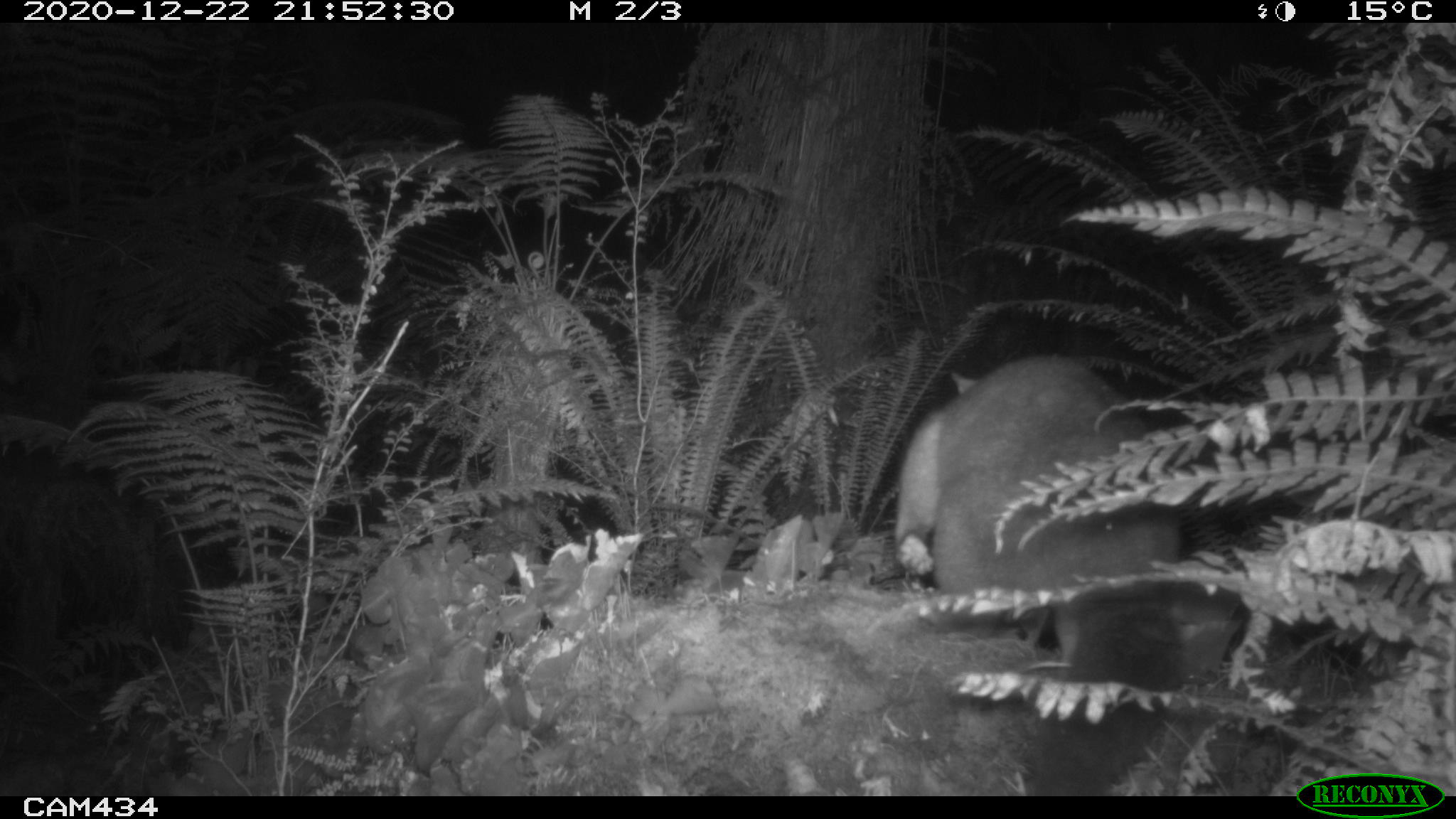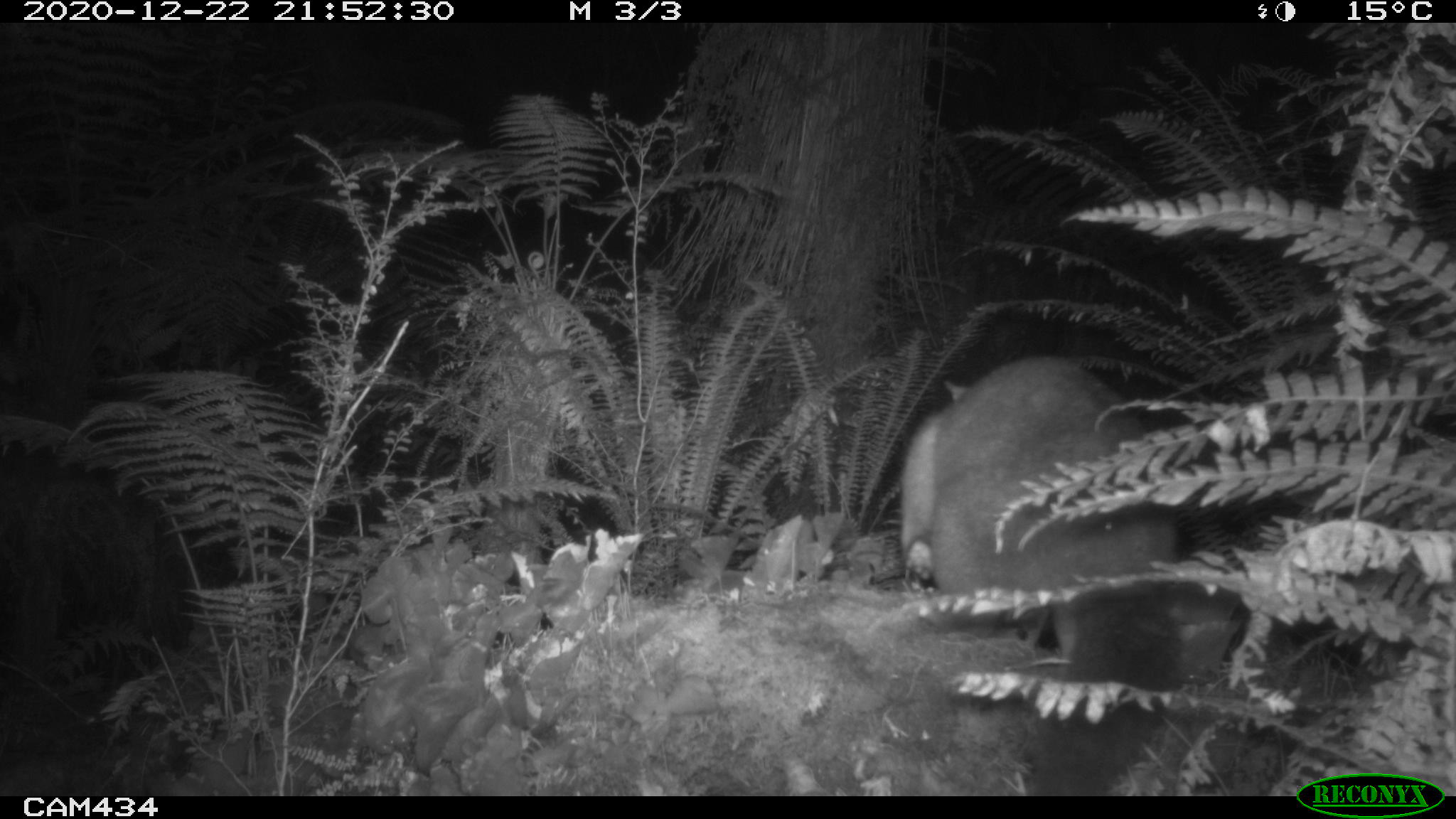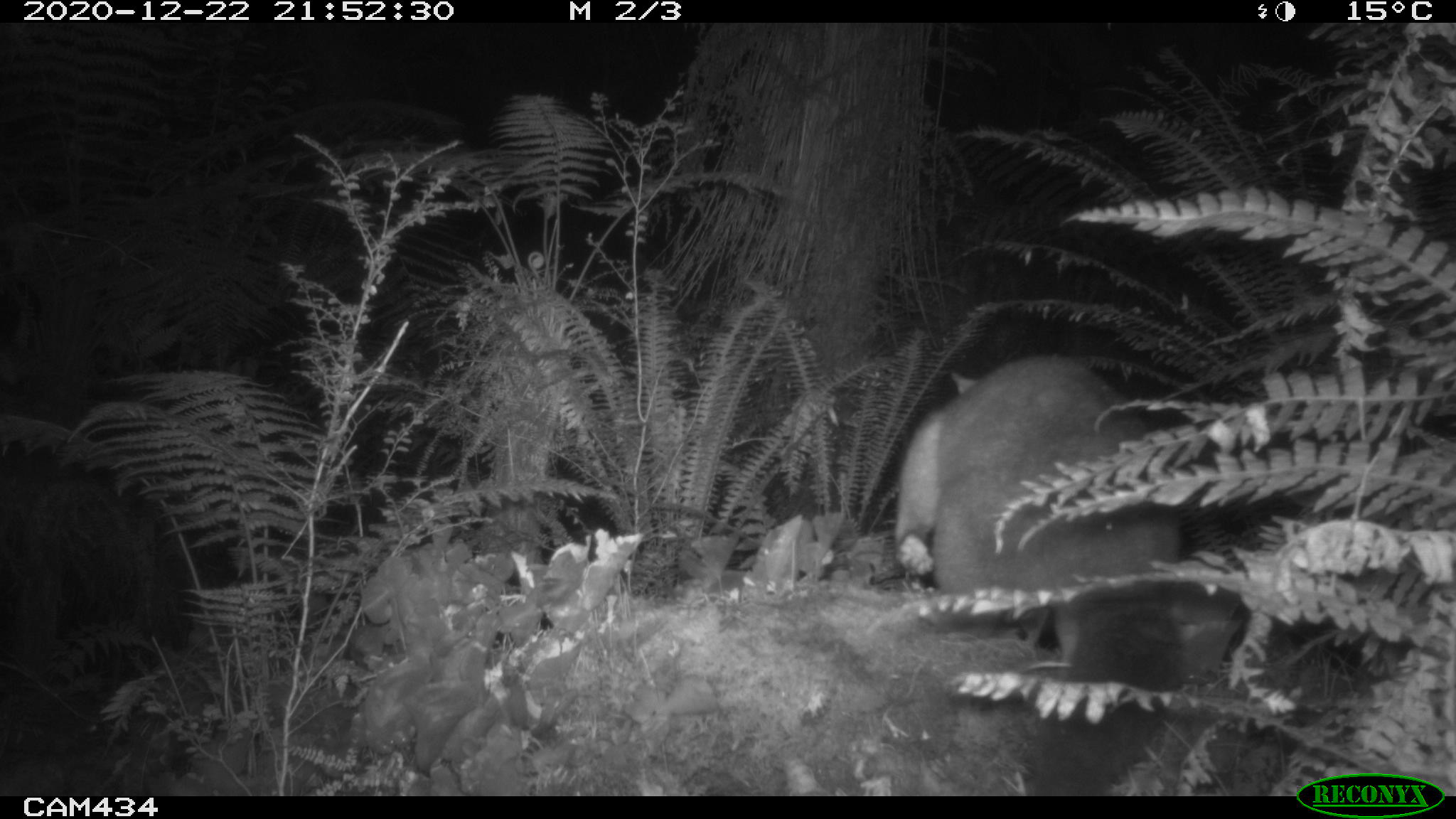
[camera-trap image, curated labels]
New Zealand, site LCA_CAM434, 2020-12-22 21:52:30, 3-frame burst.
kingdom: Animalia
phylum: Chordata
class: Mammalia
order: Diprotodontia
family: Phalangeridae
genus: Trichosurus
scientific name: Trichosurus vulpecula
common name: common brushtail possum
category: possum